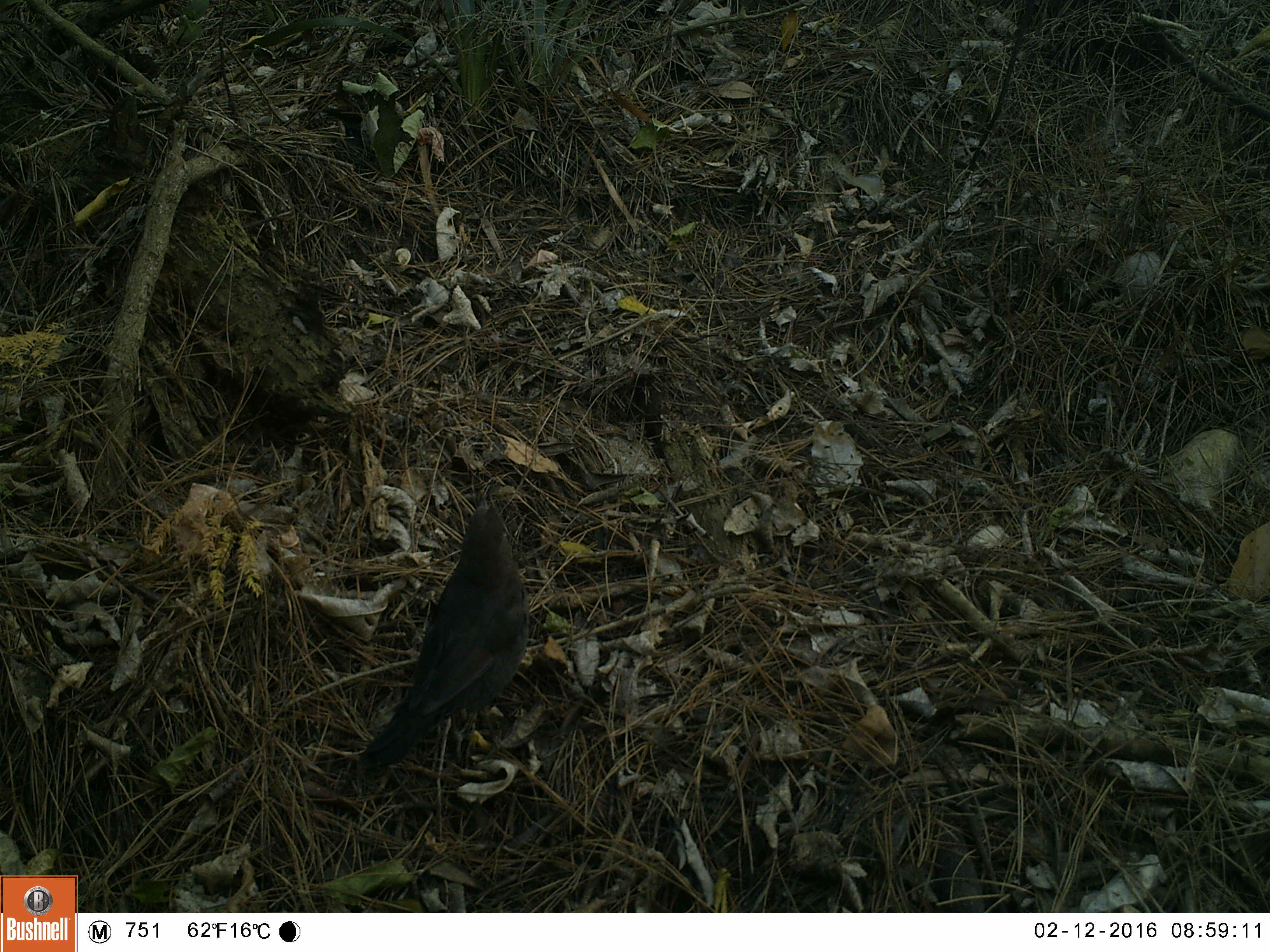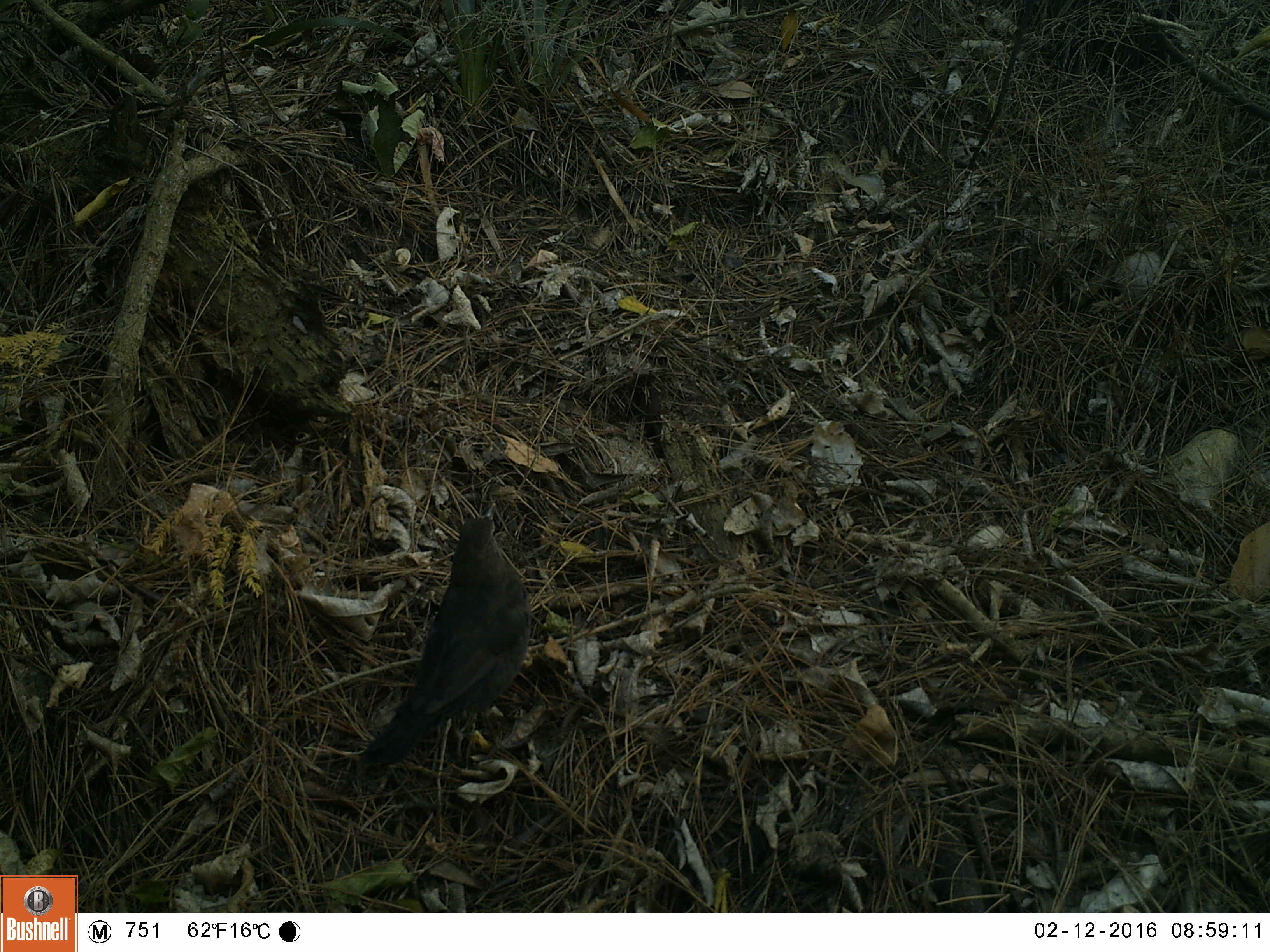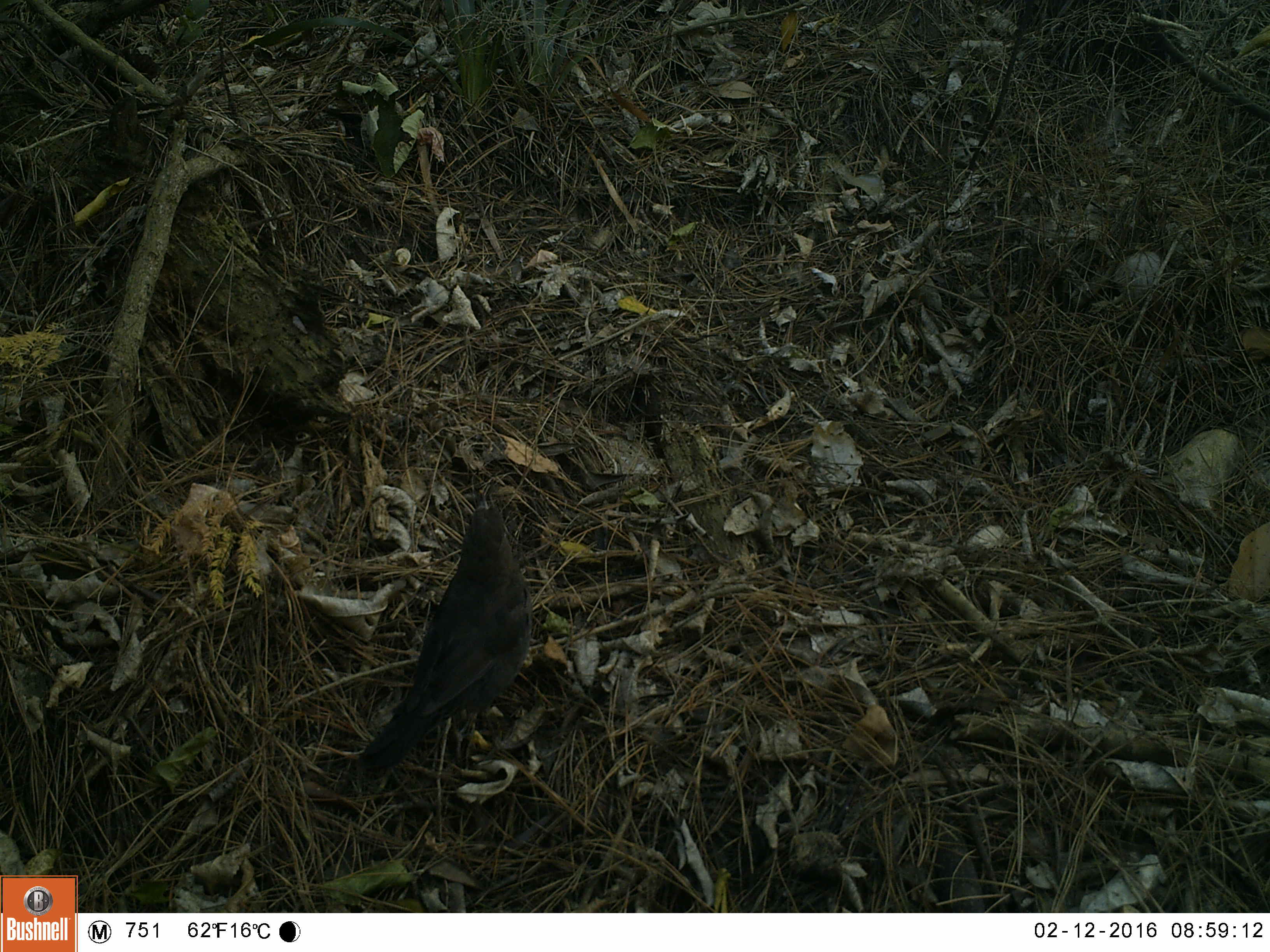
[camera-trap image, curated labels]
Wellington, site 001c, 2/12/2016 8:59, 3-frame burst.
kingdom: Animalia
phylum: Chordata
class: Aves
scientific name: Aves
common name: bird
Bird (Aves).